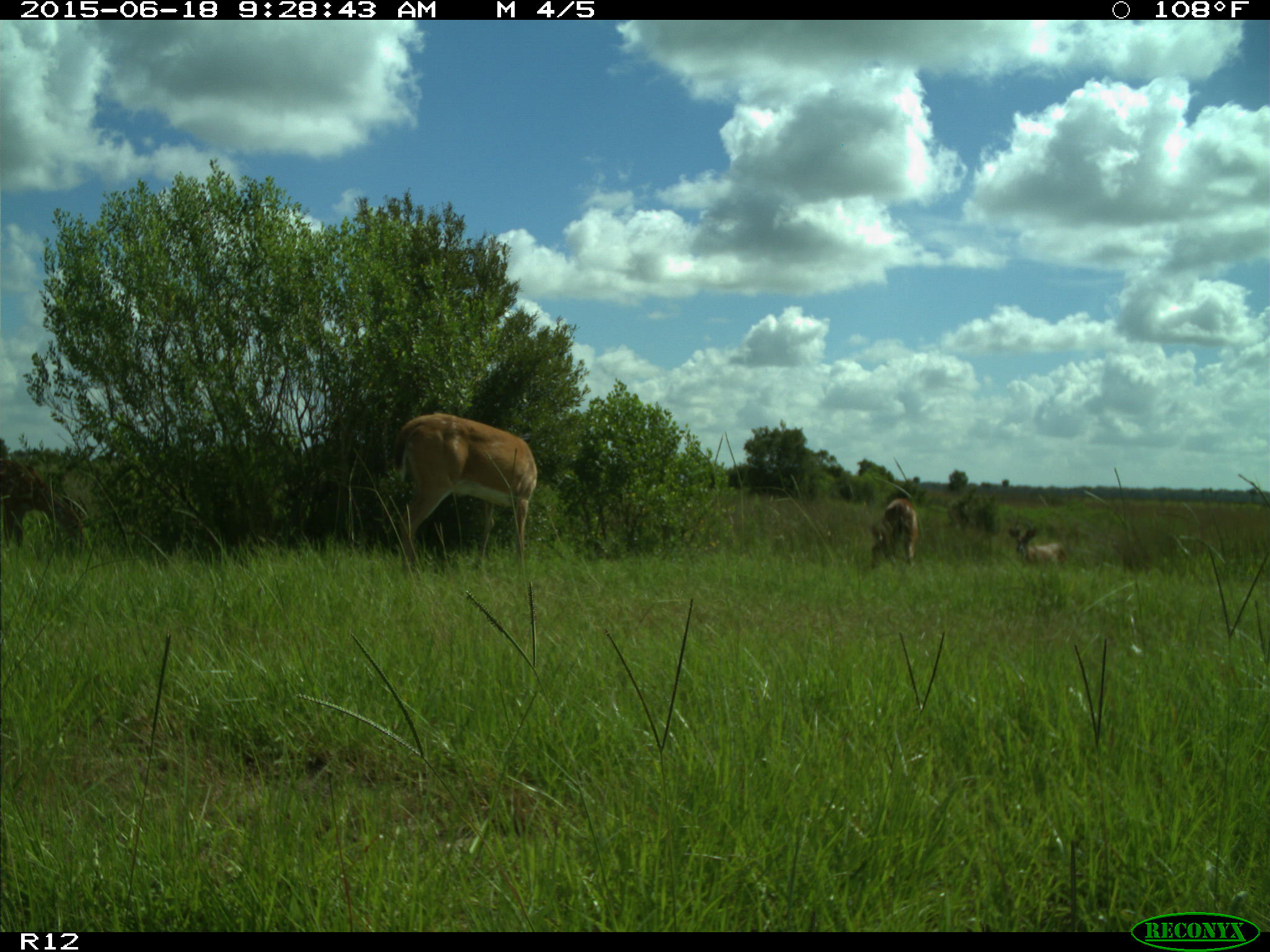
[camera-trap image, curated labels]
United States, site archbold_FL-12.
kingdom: Animalia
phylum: Chordata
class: Mammalia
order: Artiodactyla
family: Cervidae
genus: Odocoileus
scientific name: Odocoileus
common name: deer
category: unidentified deer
Unidentified deer (deer) (Odocoileus).